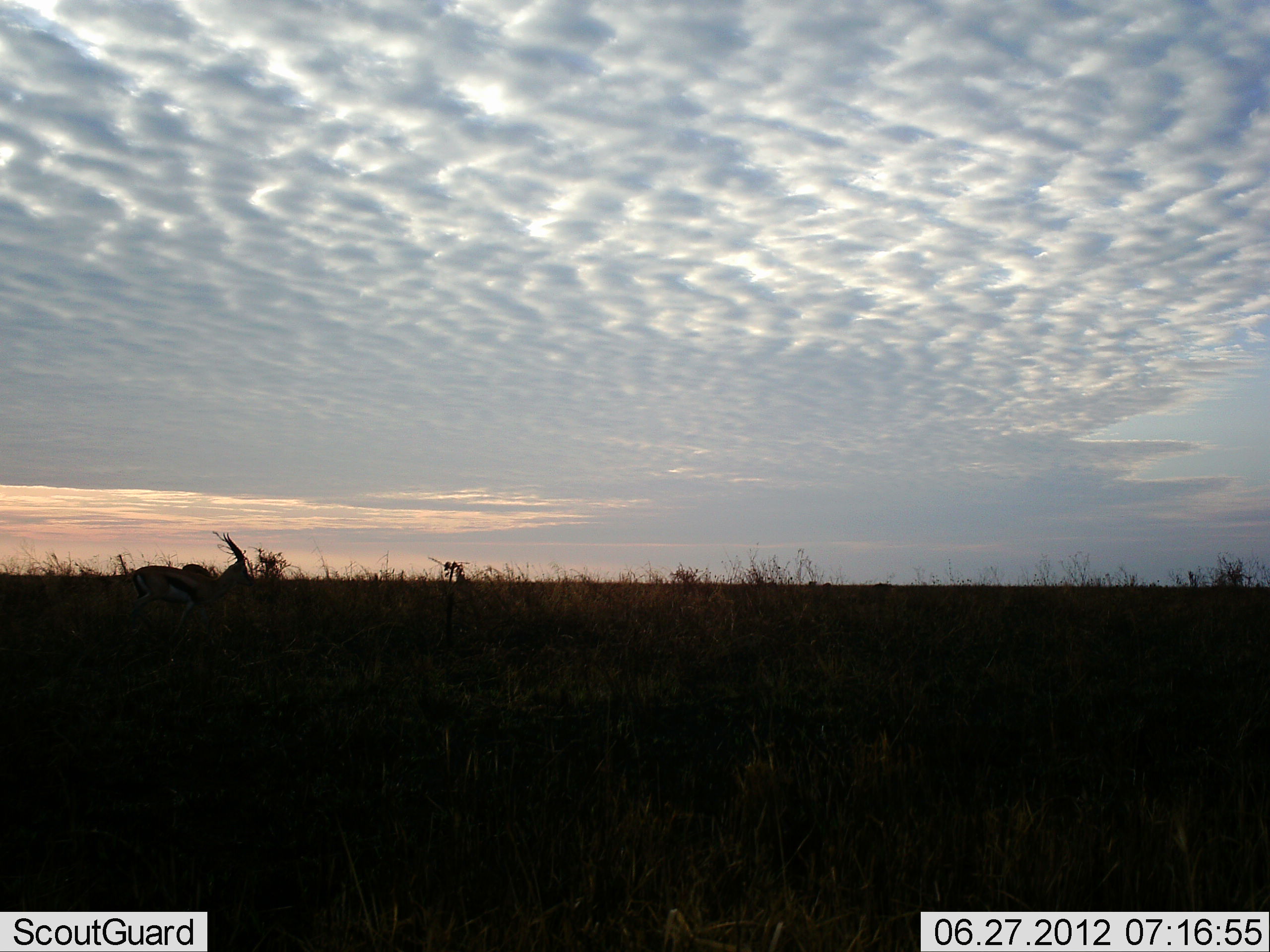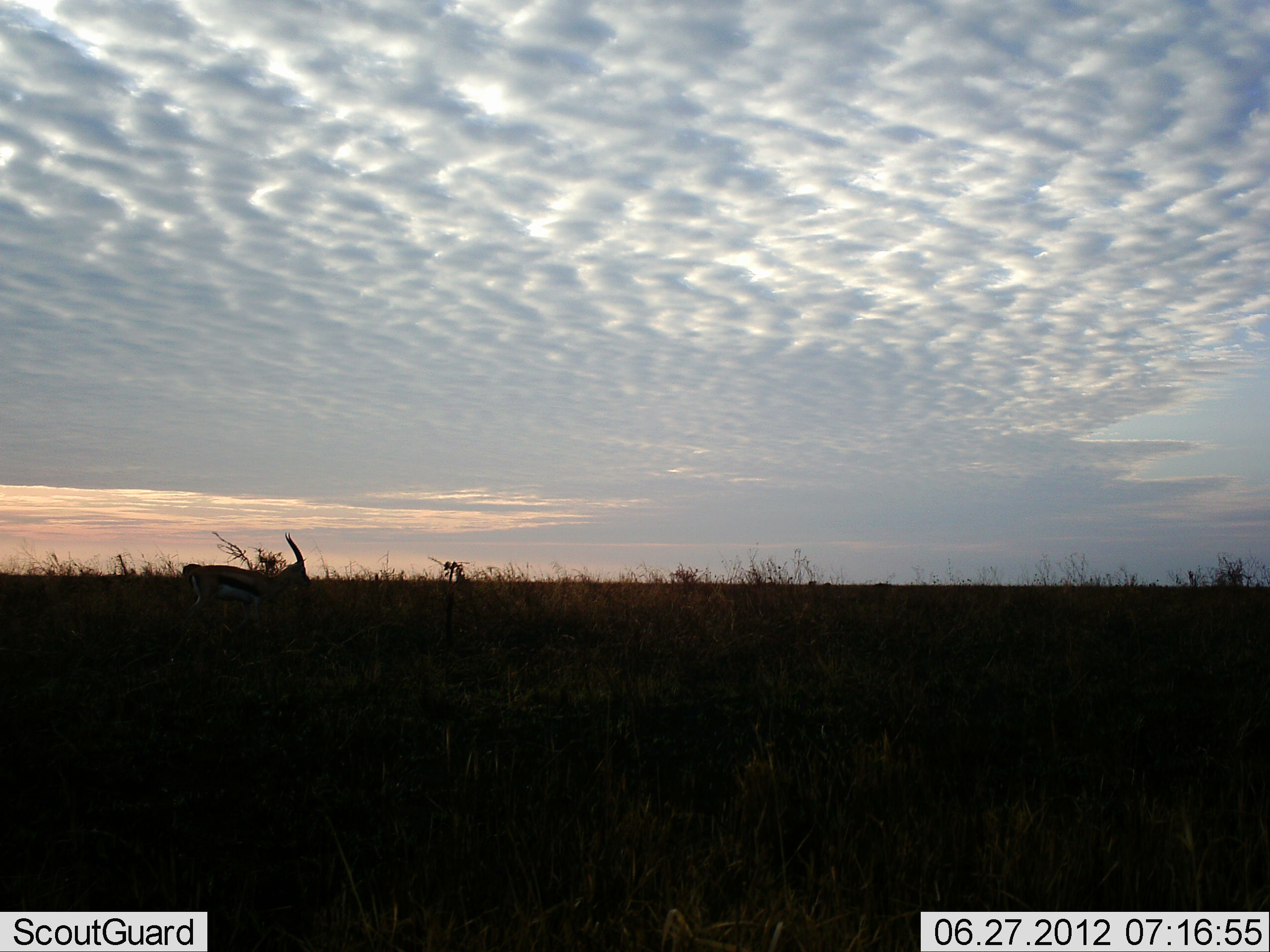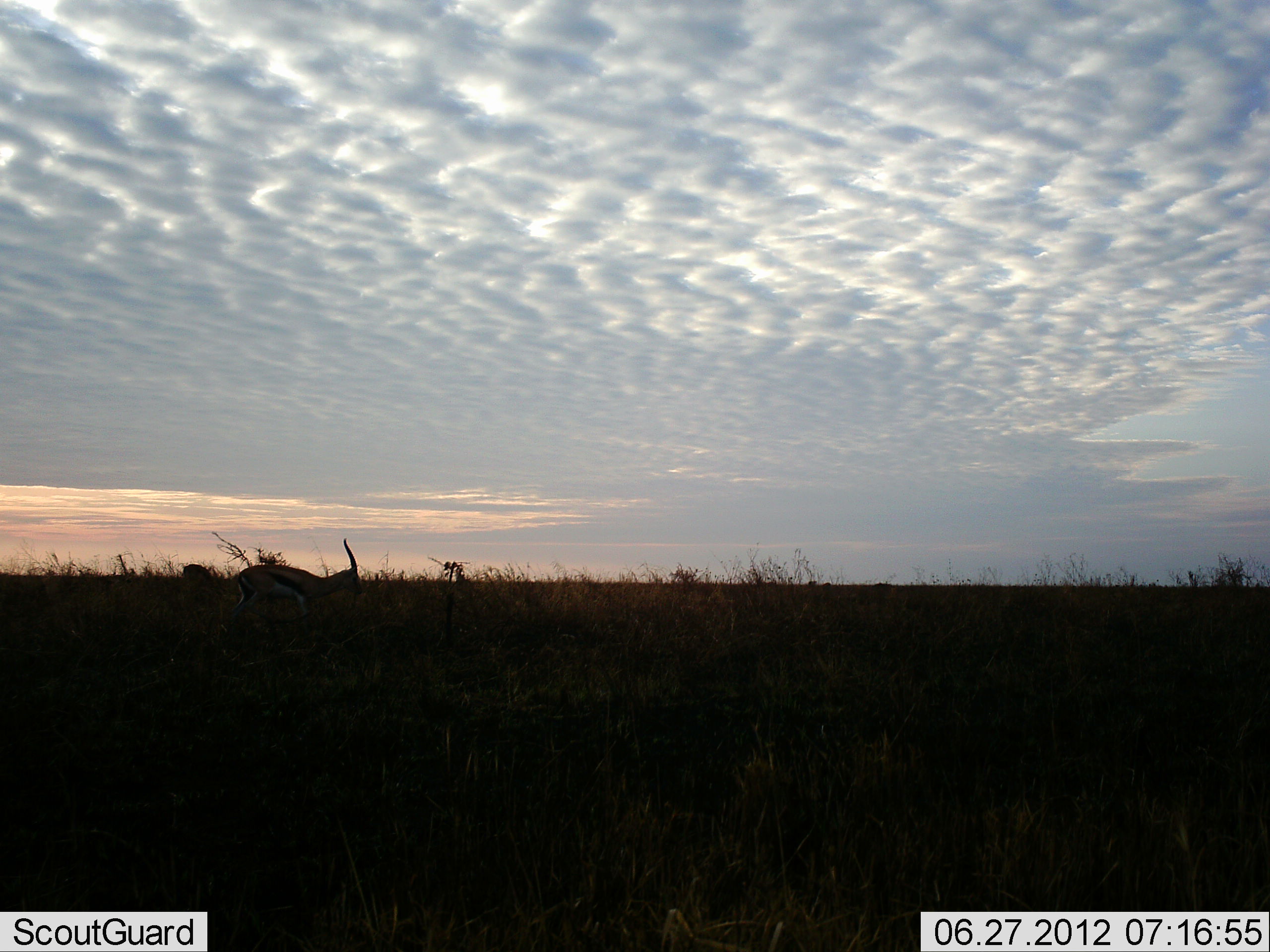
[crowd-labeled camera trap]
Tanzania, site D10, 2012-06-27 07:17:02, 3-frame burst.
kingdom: Animalia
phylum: Chordata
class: Mammalia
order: Artiodactyla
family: Bovidae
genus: Eudorcas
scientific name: Eudorcas thomsonii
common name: thomson's gazelle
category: gazellethomsons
Gazellethomsons (thomson's gazelle) (Eudorcas thomsonii), count 1. Behavior (volunteer vote fractions): standing 10%, resting 0%, moving 90%, interacting 0%. Young present (vote fraction): 0%. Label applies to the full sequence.